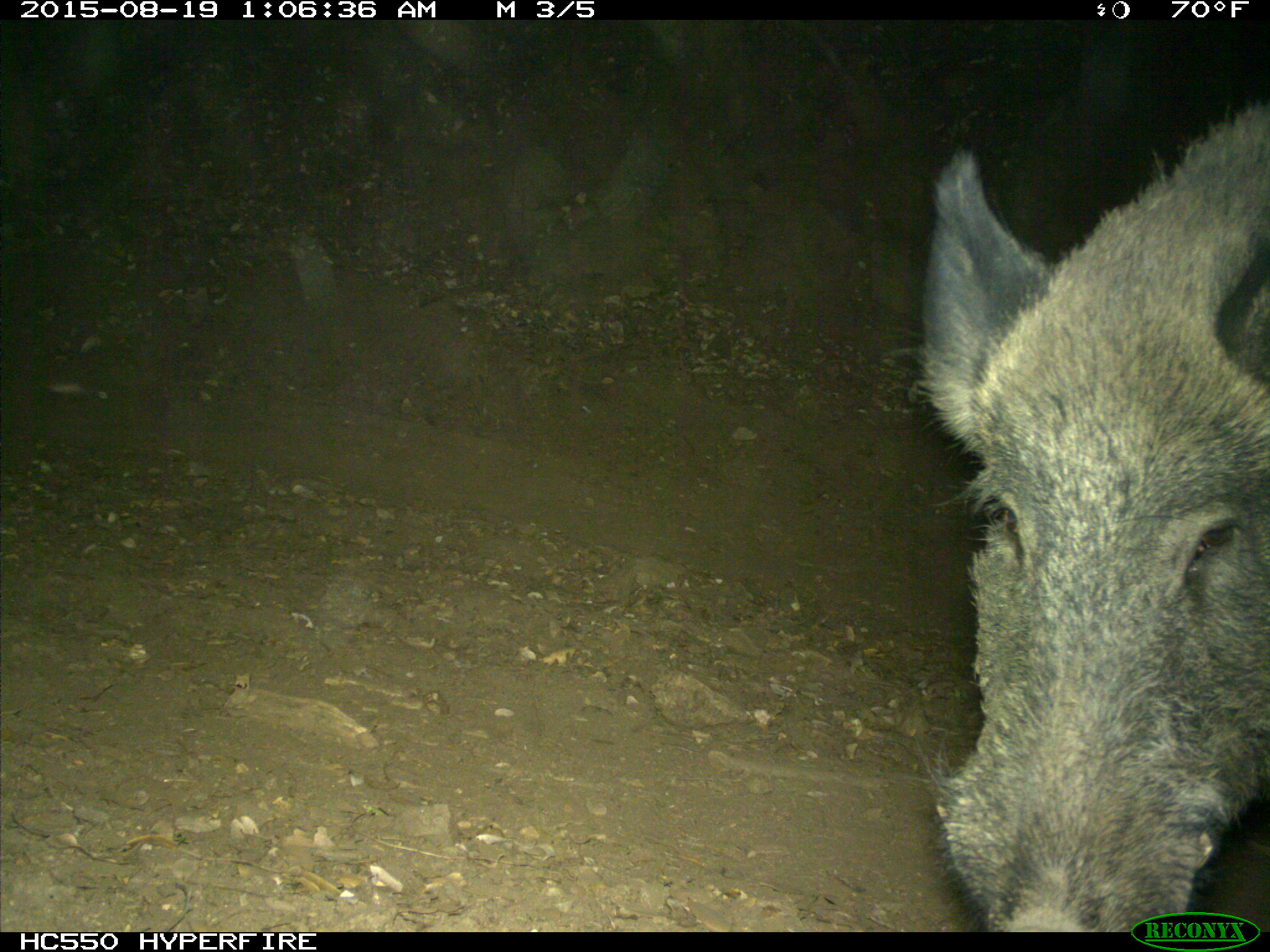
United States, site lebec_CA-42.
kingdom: Animalia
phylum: Chordata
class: Mammalia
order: Artiodactyla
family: Suidae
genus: Sus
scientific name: Sus scrofa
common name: wild boar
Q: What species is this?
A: Sus scrofa (wild boar).